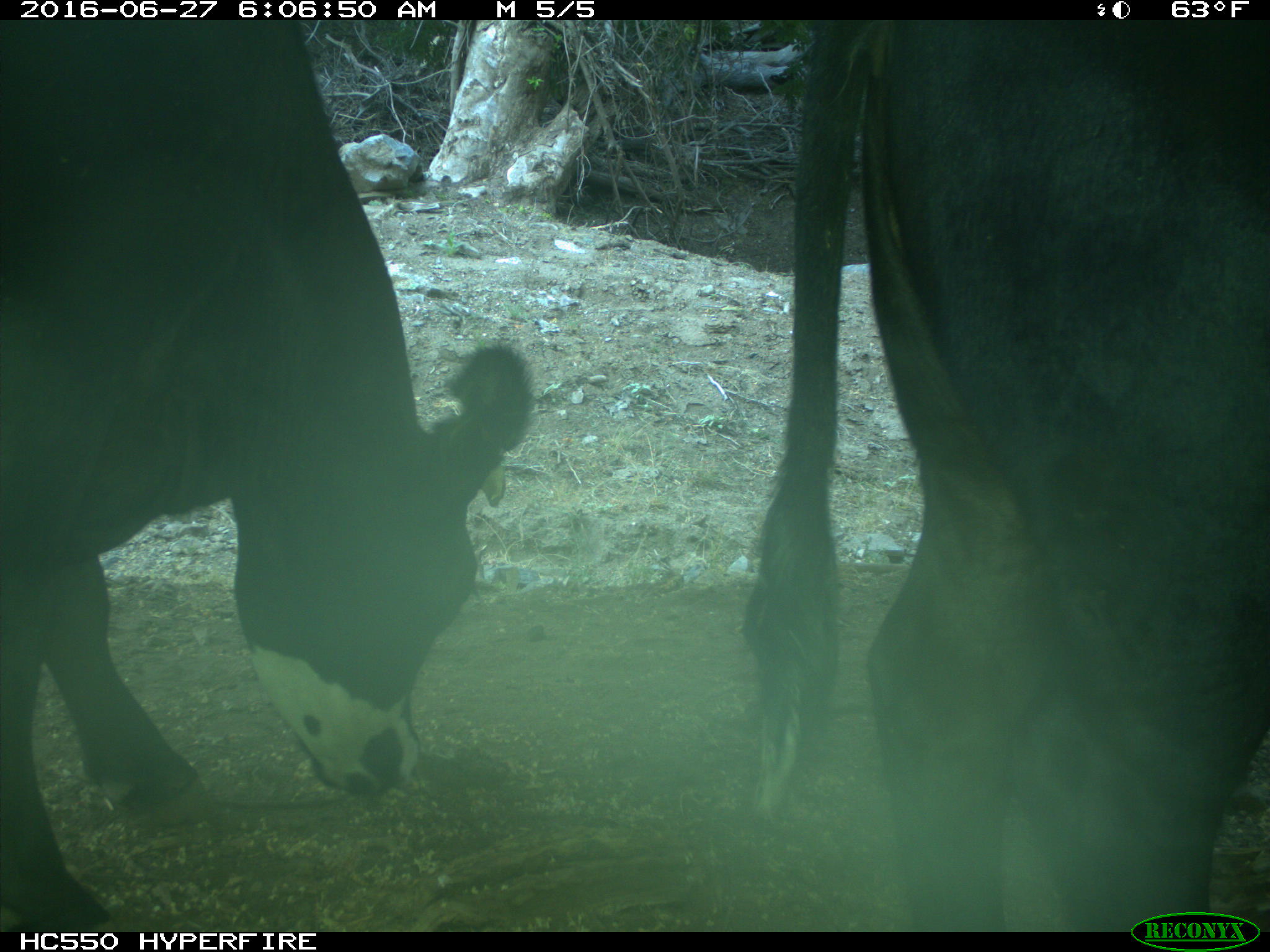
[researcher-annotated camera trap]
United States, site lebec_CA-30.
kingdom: Animalia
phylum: Chordata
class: Mammalia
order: Artiodactyla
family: Bovidae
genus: Bos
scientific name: Bos taurus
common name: domestic cow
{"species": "Bos taurus (domestic cow)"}